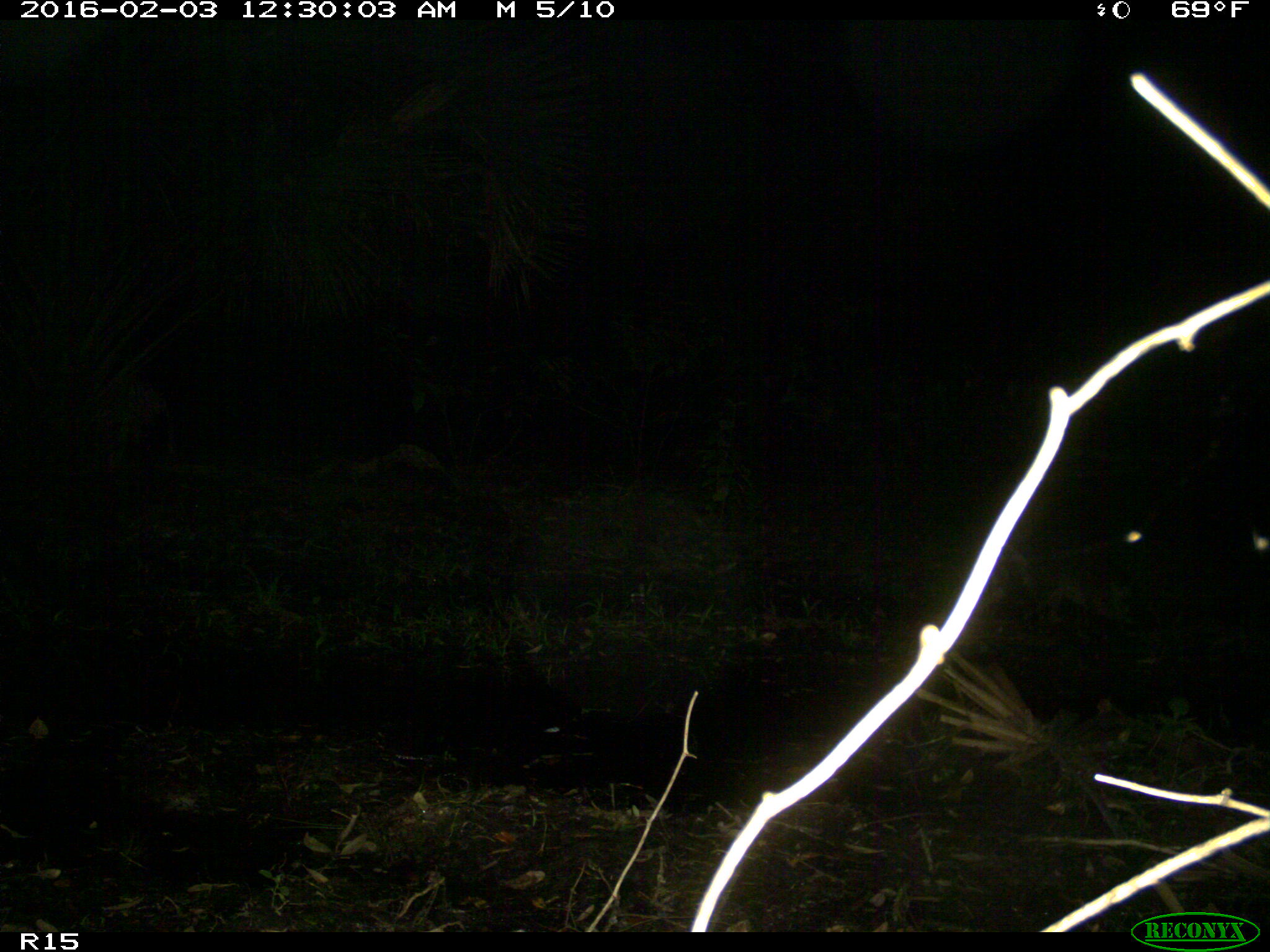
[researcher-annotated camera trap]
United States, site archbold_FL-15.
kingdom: Animalia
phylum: Chordata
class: Mammalia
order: Carnivora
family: Procyonidae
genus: Procyon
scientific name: Procyon lotor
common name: common raccoon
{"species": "Procyon lotor (common raccoon)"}